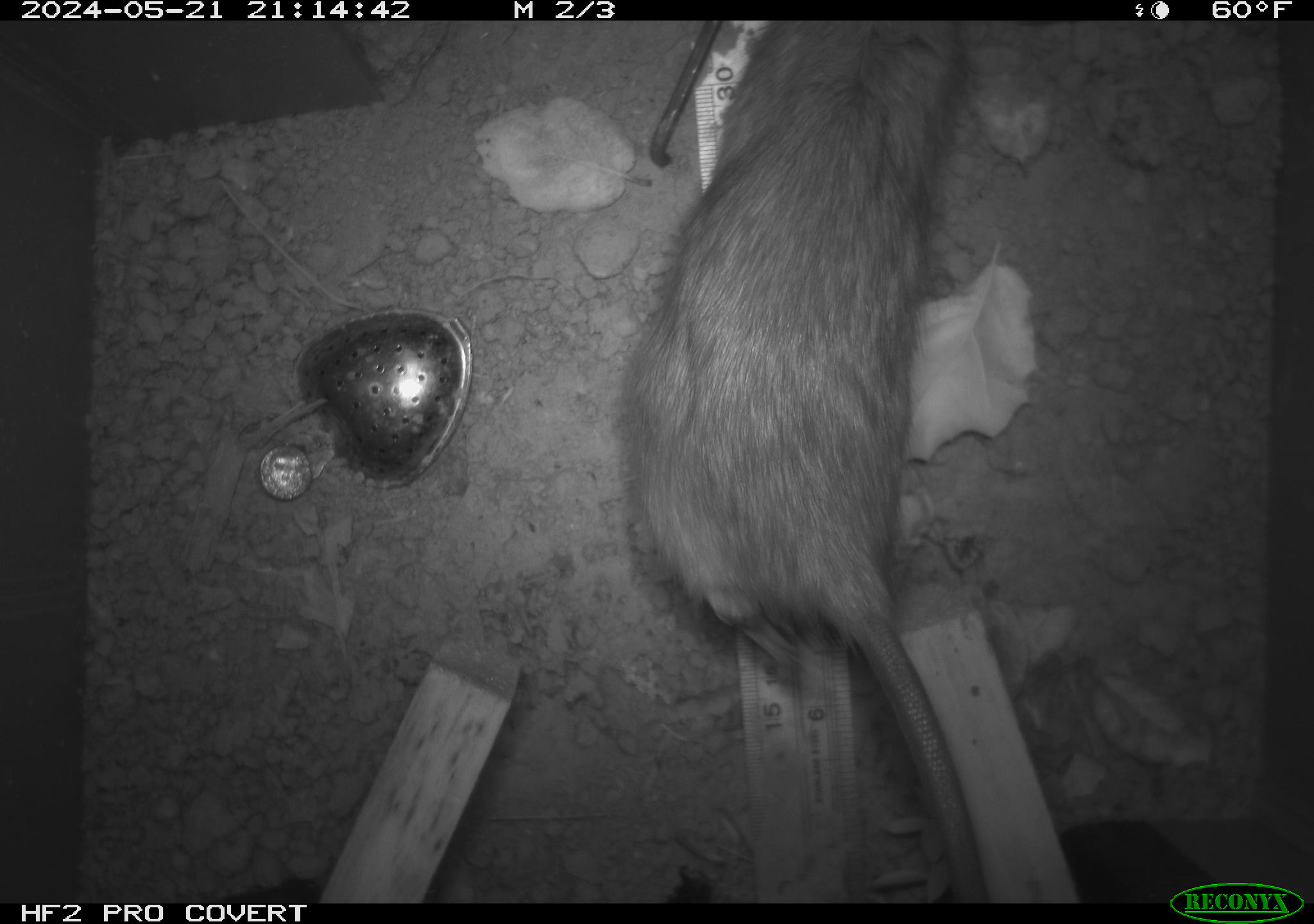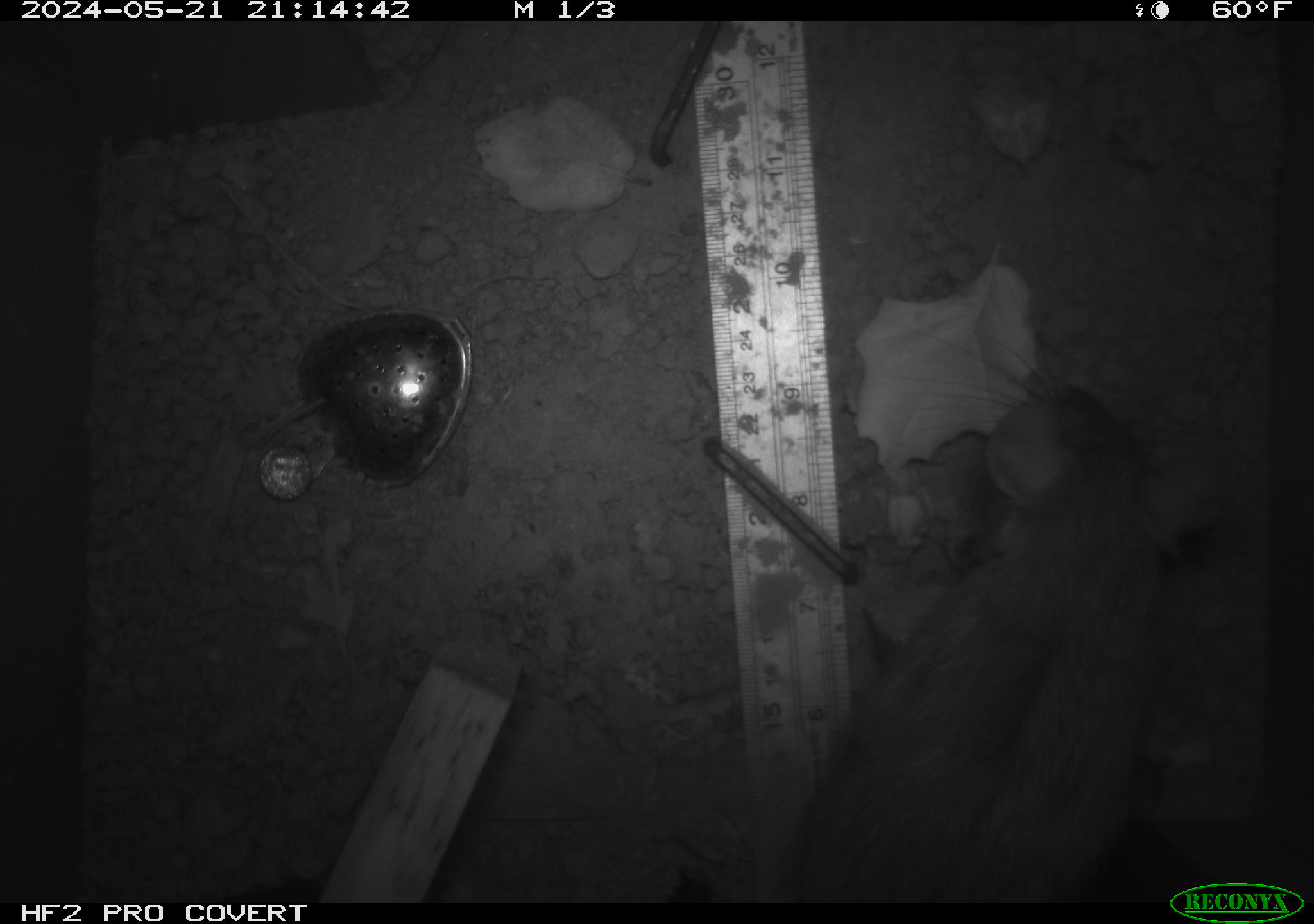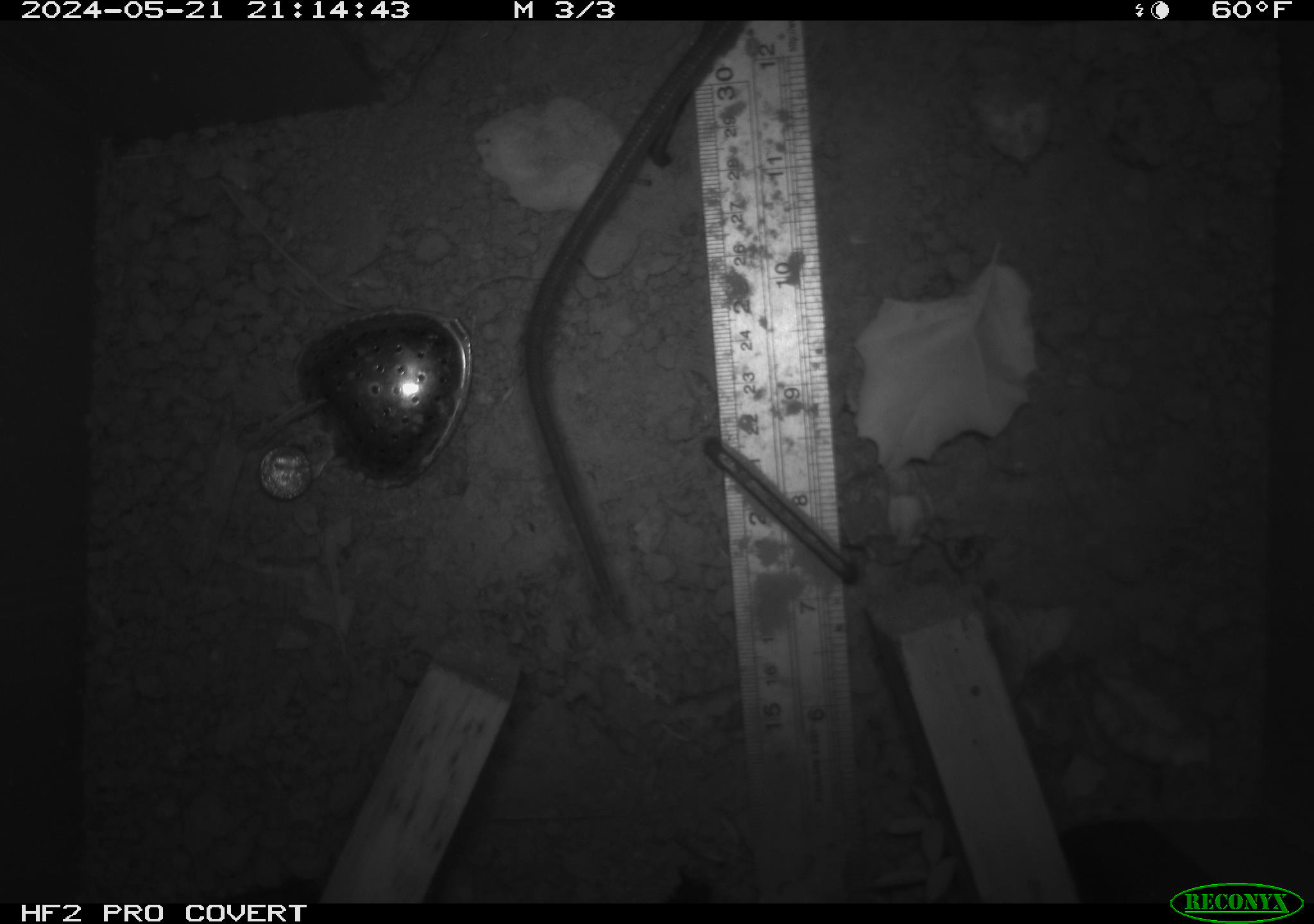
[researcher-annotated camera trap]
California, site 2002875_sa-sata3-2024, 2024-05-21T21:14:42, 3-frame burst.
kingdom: Animalia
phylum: Chordata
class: Mammalia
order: Rodentia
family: Muridae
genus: Rattus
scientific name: Rattus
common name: rat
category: rattus species